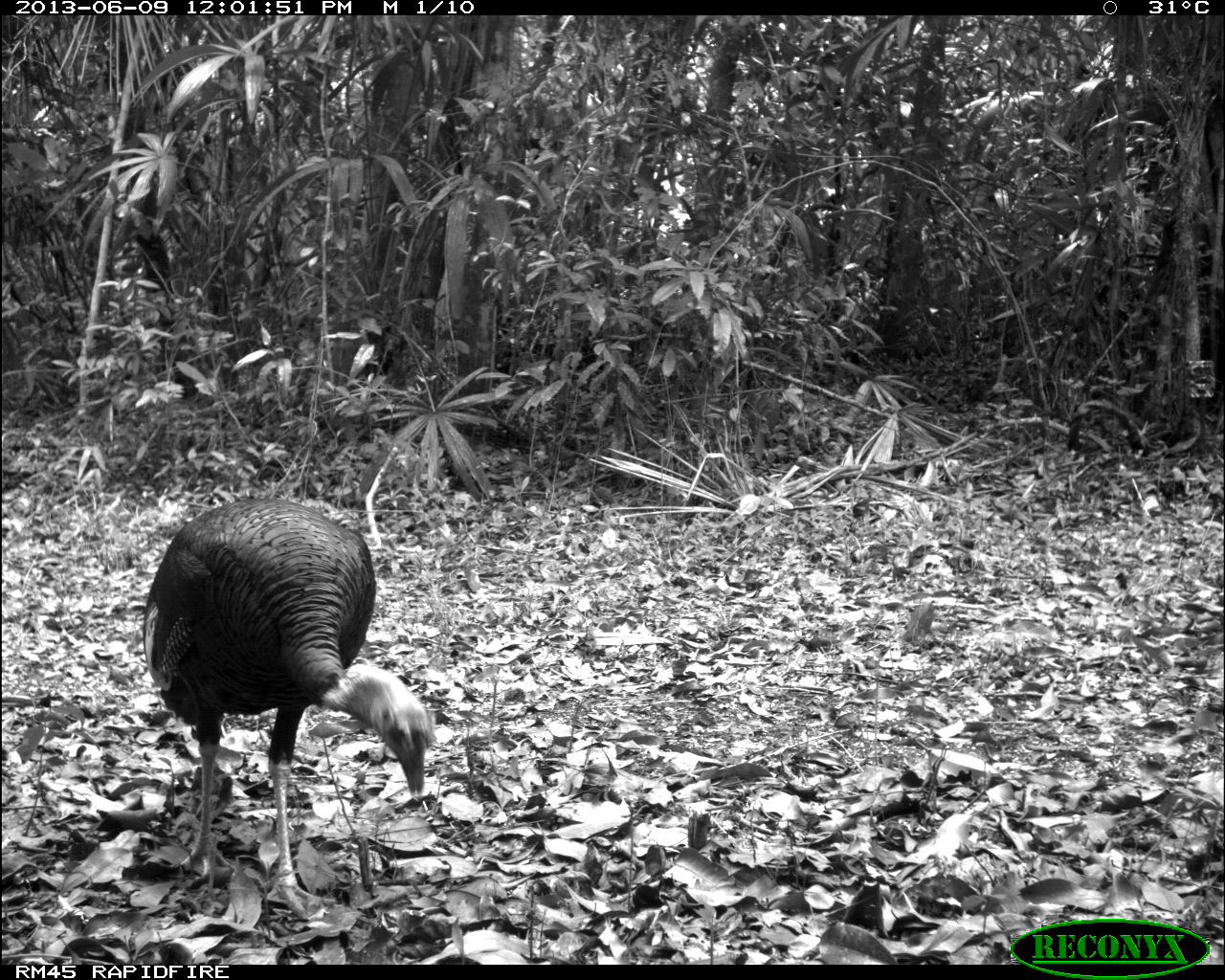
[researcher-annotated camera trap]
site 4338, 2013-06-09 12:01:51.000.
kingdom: Animalia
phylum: Chordata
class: Aves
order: Galliformes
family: Phasianidae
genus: Meleagris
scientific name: Meleagris ocellata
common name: ocellated turkey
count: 1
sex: male